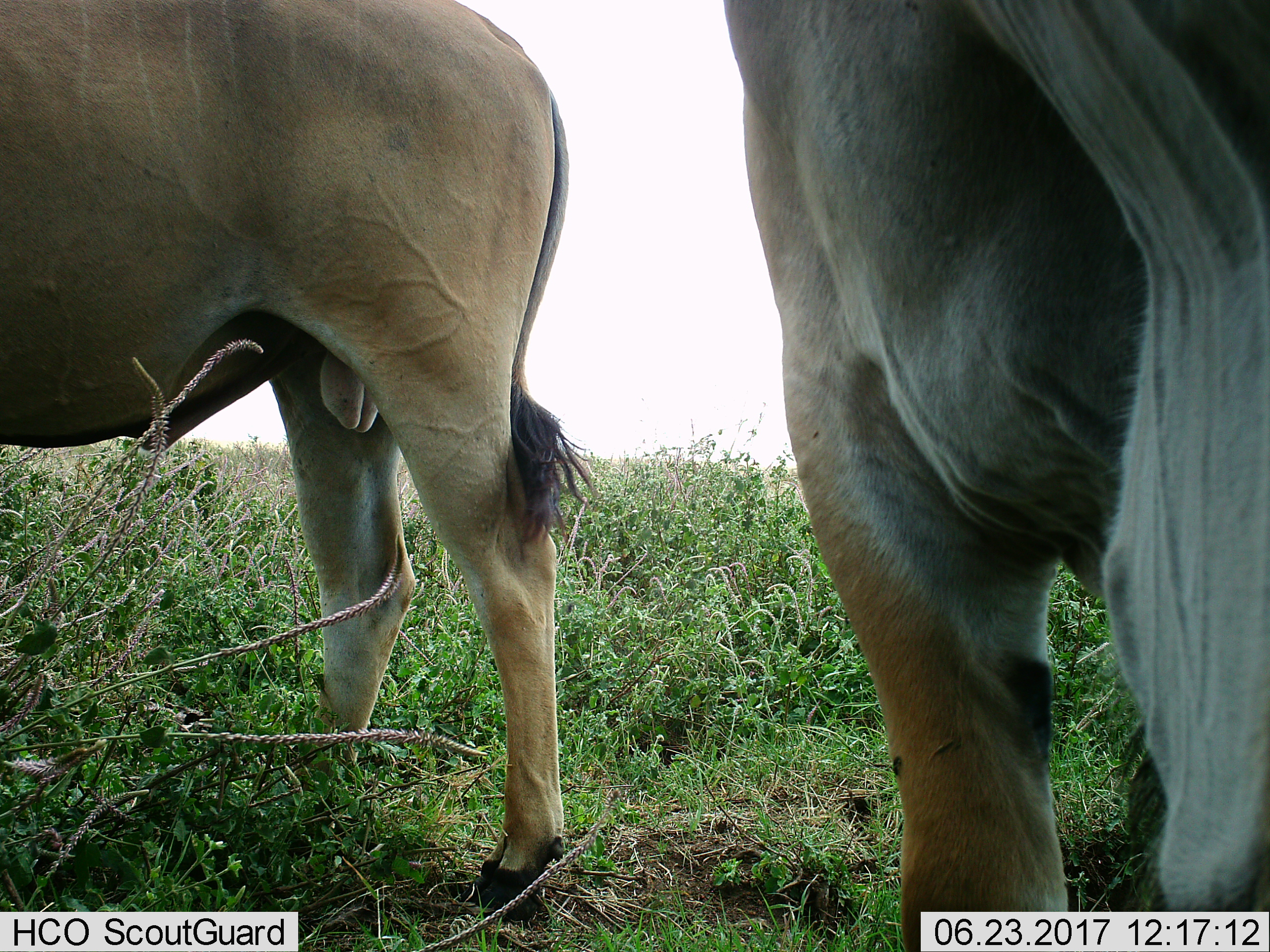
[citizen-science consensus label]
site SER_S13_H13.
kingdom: Animalia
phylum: Chordata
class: Mammalia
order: Artiodactyla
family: Bovidae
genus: Tragelaphus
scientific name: Tragelaphus oryx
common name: eland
Eland (Tragelaphus oryx), count 2. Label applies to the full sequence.